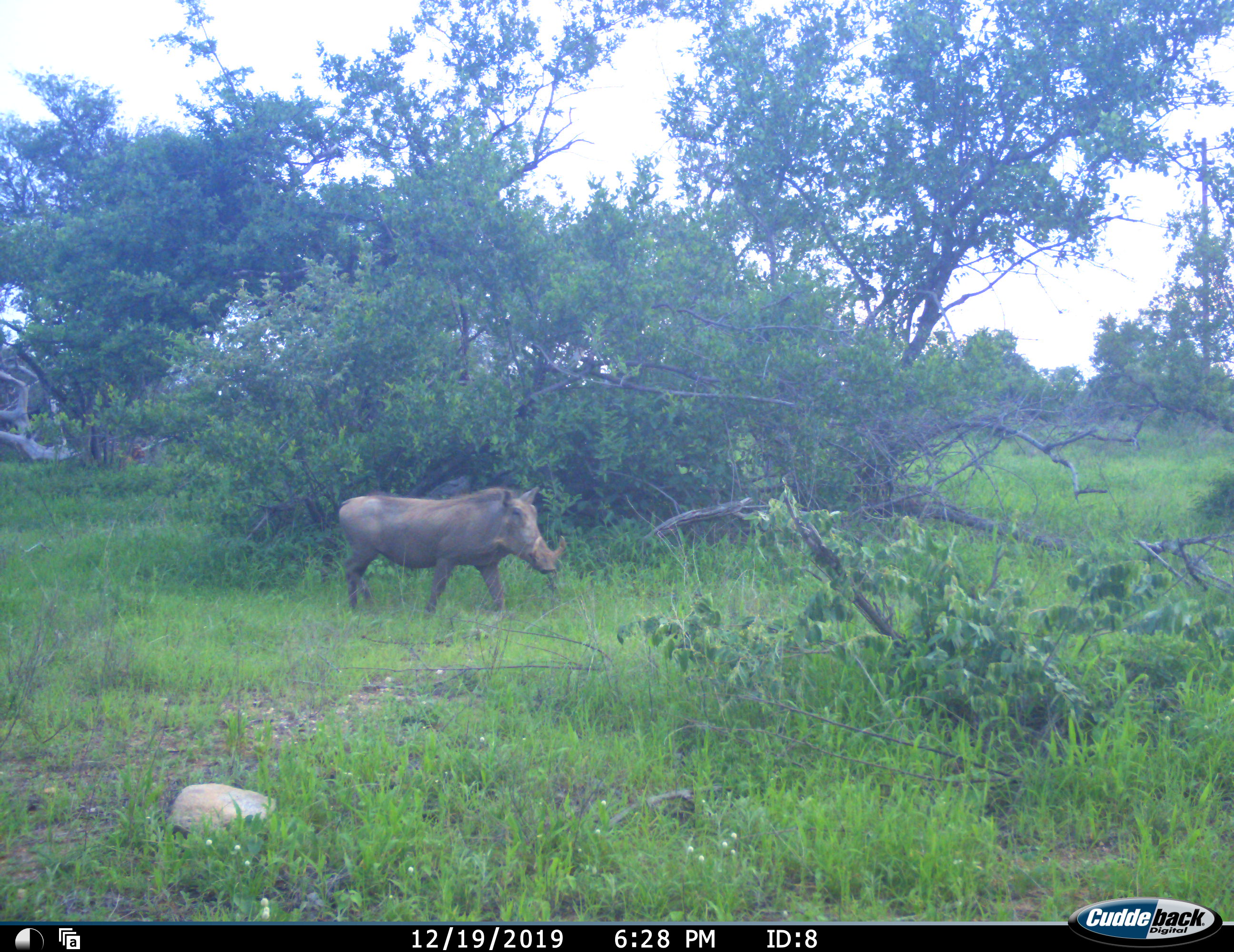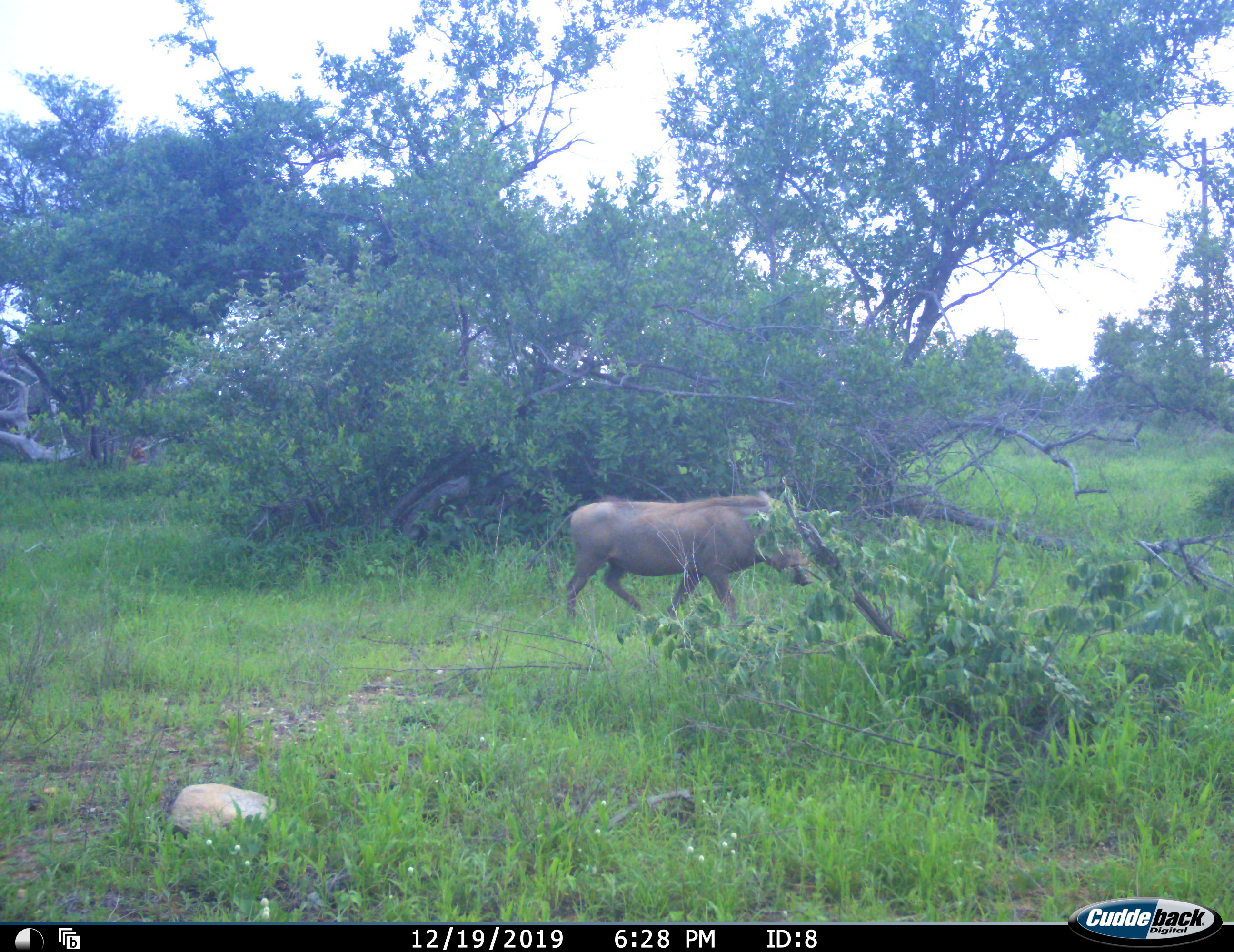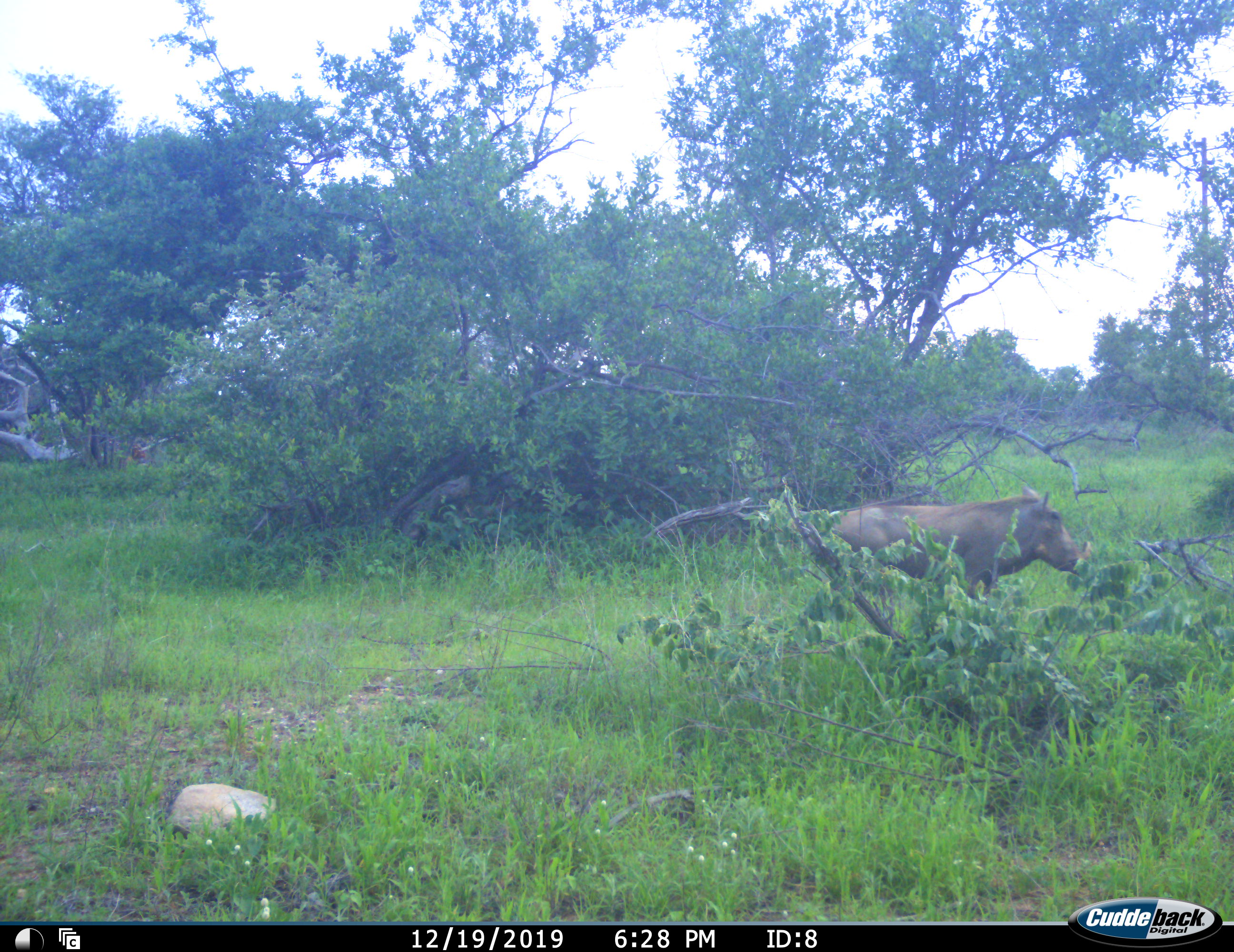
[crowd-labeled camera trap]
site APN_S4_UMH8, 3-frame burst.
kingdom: Animalia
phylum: Chordata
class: Mammalia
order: Artiodactyla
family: Suidae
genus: Phacochoerus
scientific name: Phacochoerus africanus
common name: warthog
Warthog (Phacochoerus africanus), count 1. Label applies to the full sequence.